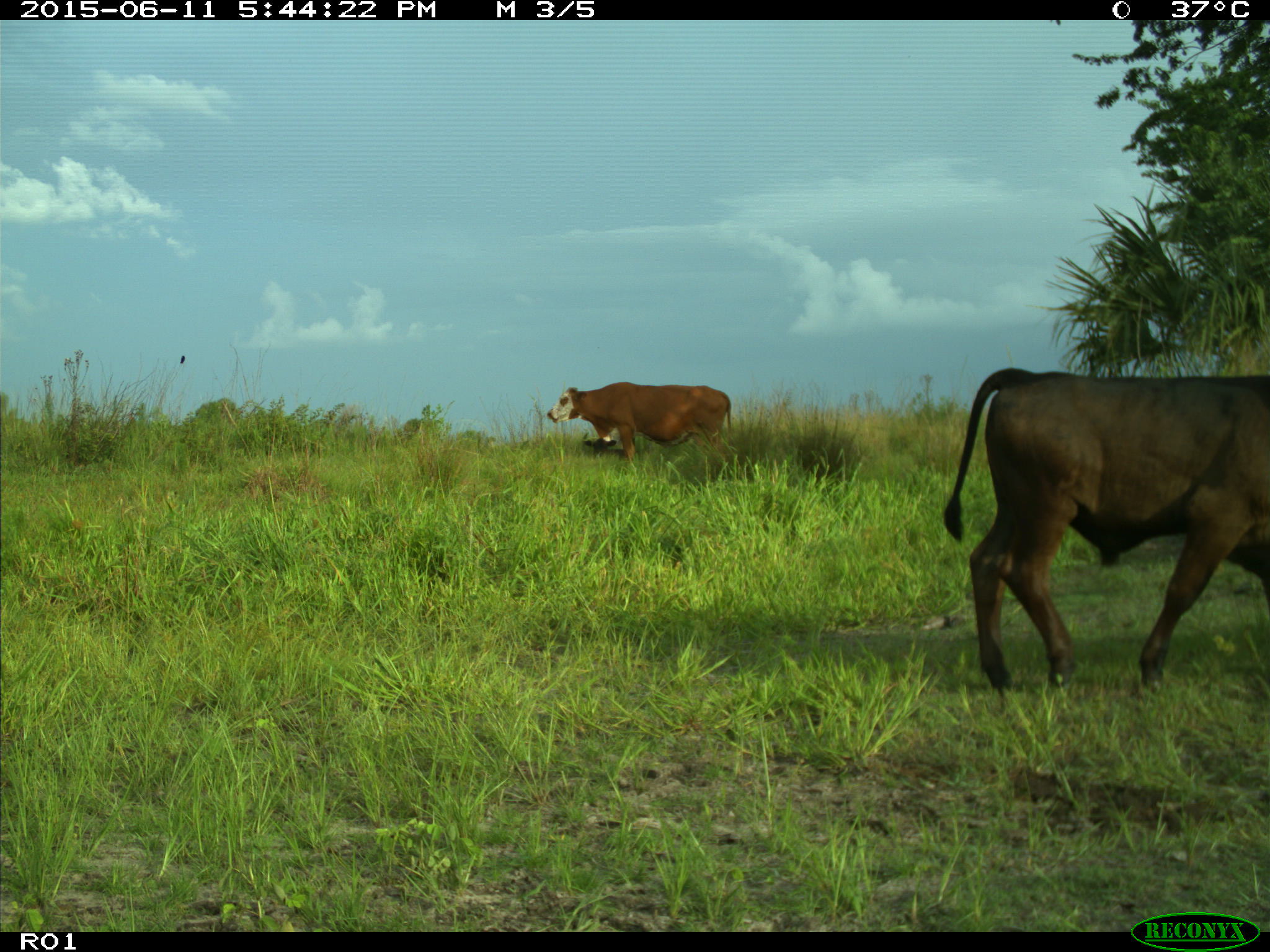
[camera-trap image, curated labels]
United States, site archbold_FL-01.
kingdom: Animalia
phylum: Chordata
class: Mammalia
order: Artiodactyla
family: Bovidae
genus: Bos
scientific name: Bos taurus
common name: domestic cow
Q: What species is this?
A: Bos taurus (domestic cow).